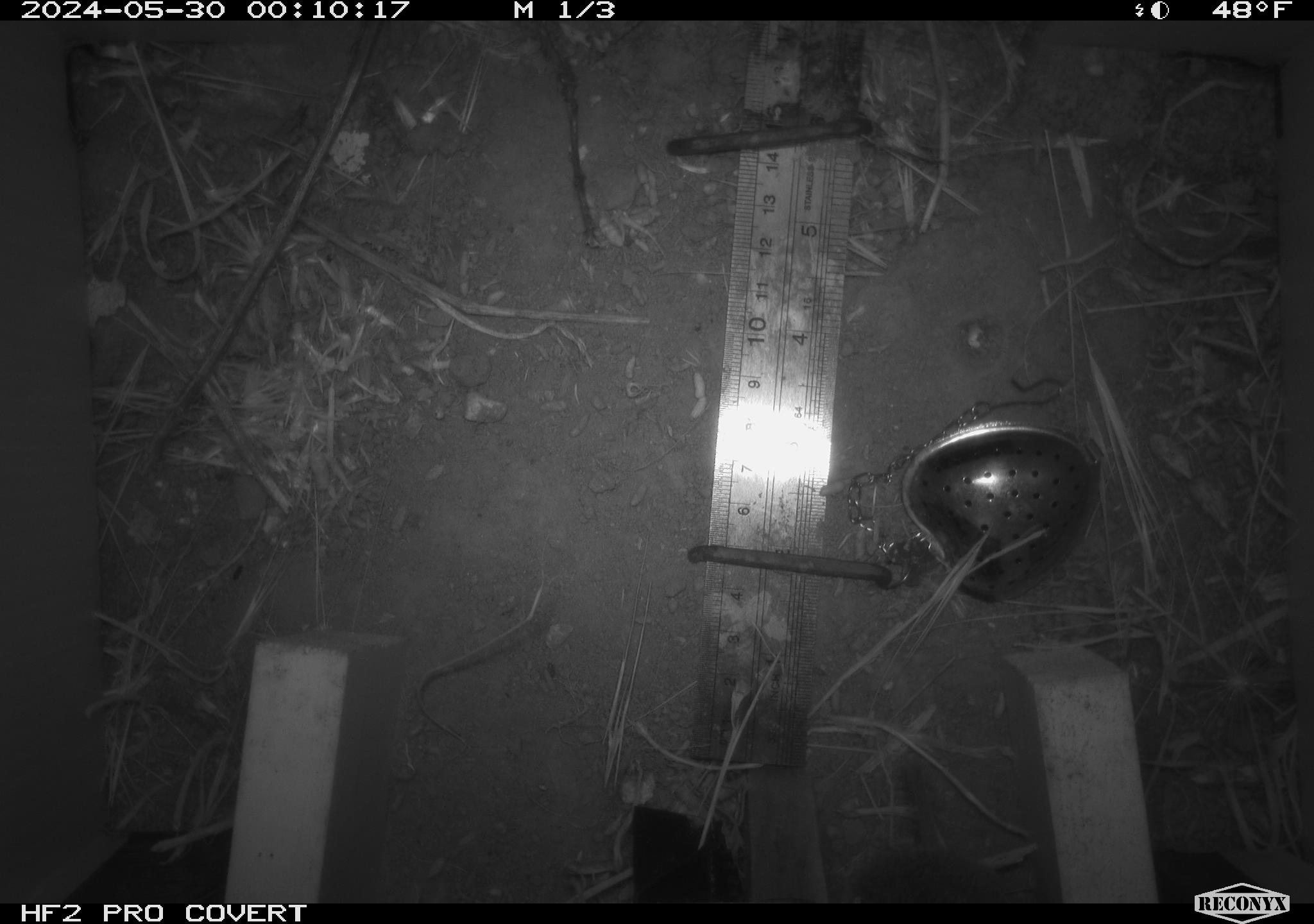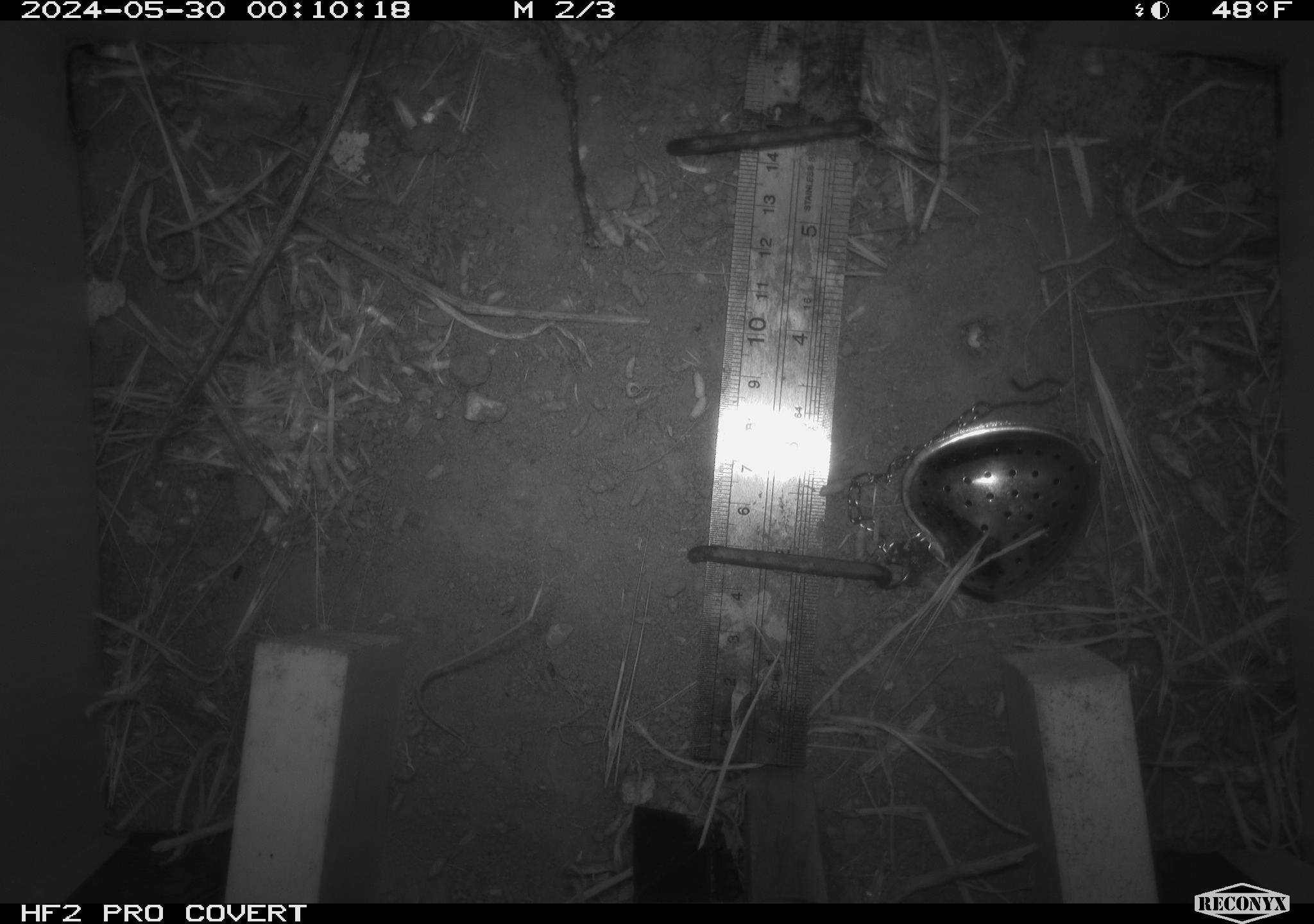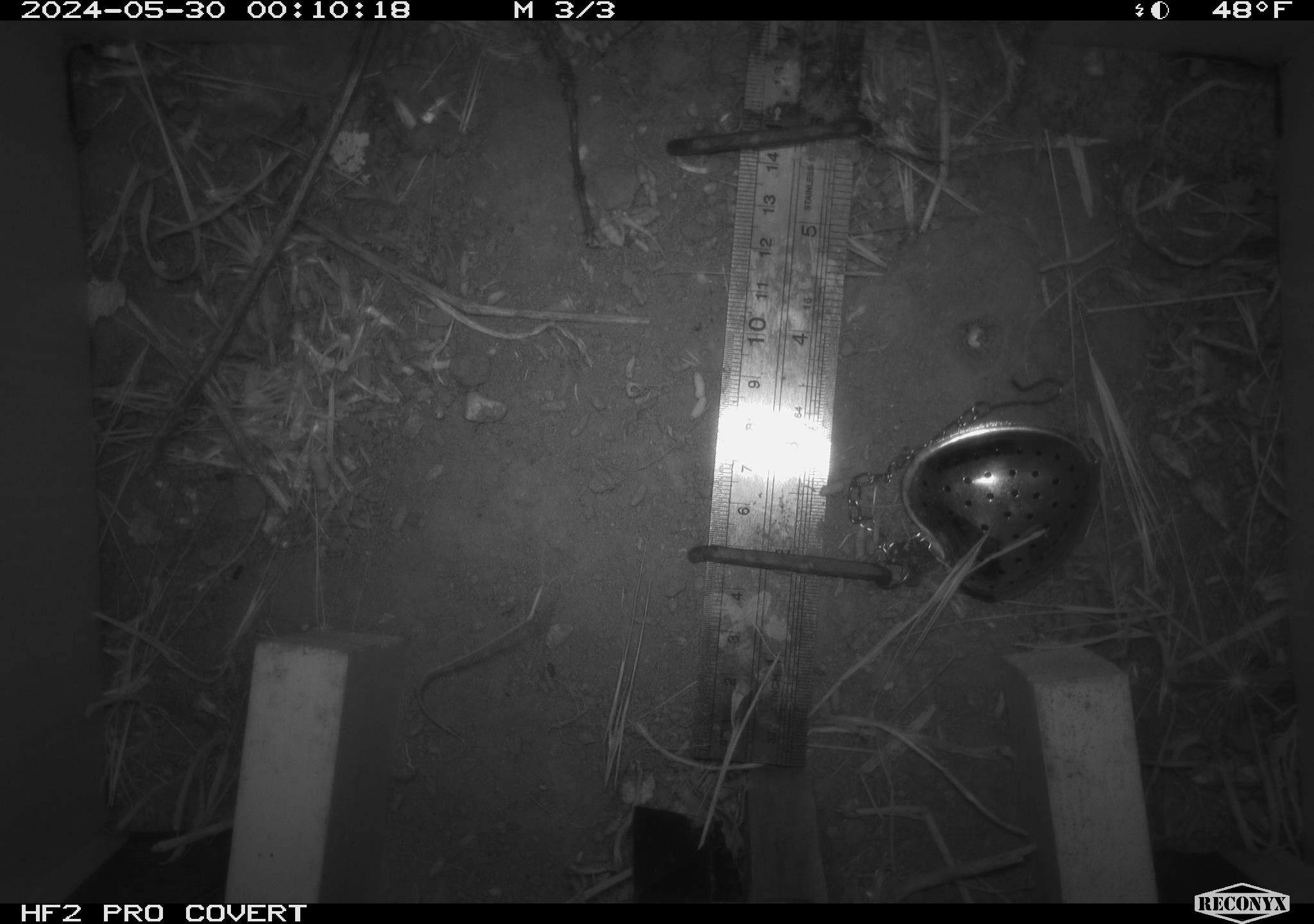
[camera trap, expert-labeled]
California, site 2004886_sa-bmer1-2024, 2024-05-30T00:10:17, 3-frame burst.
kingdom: Animalia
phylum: Chordata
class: Mammalia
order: Rodentia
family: Cricetidae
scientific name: Arvicolinae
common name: voles, lemmings, and muskrats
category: arvicolinae subfamily